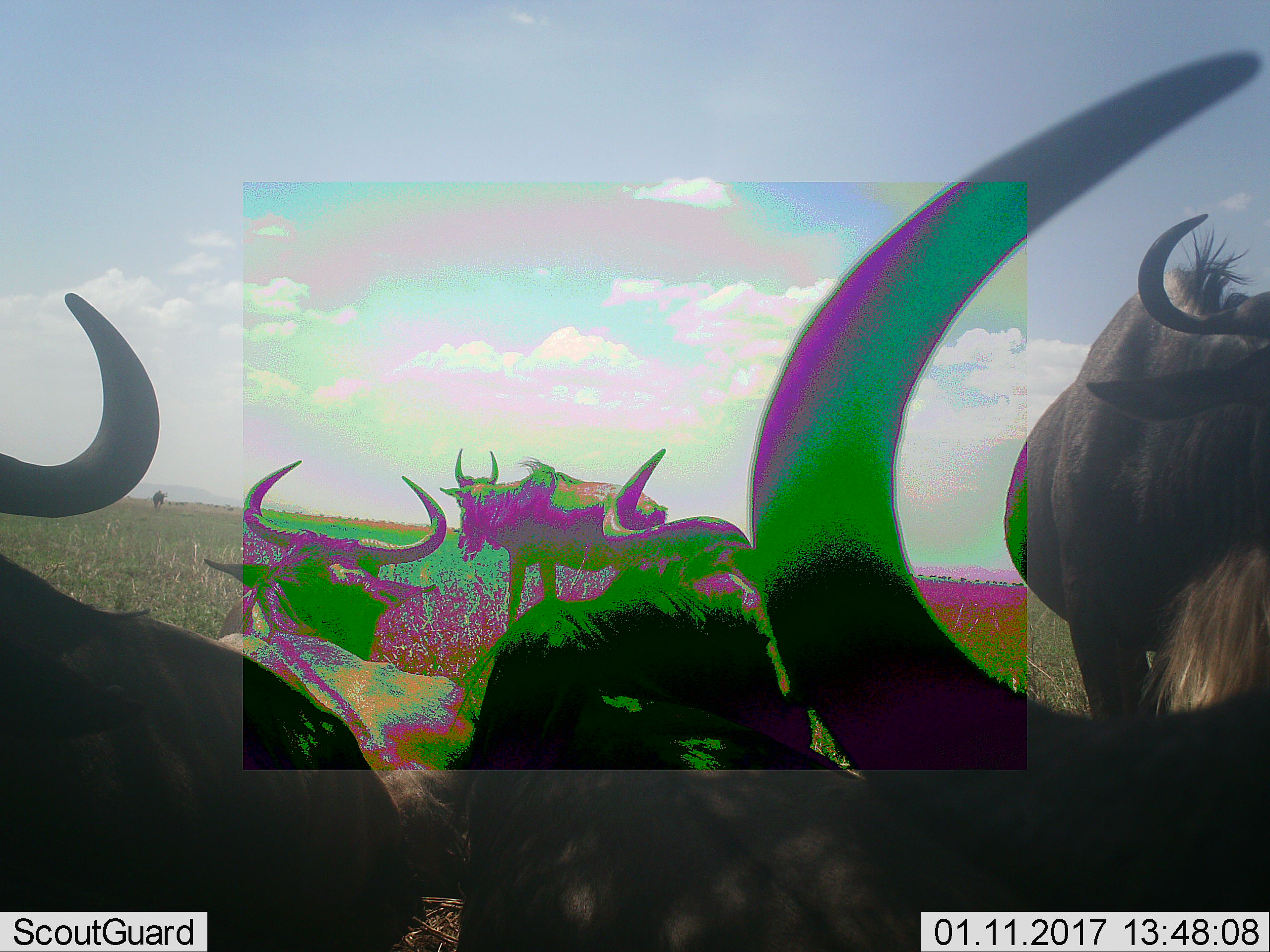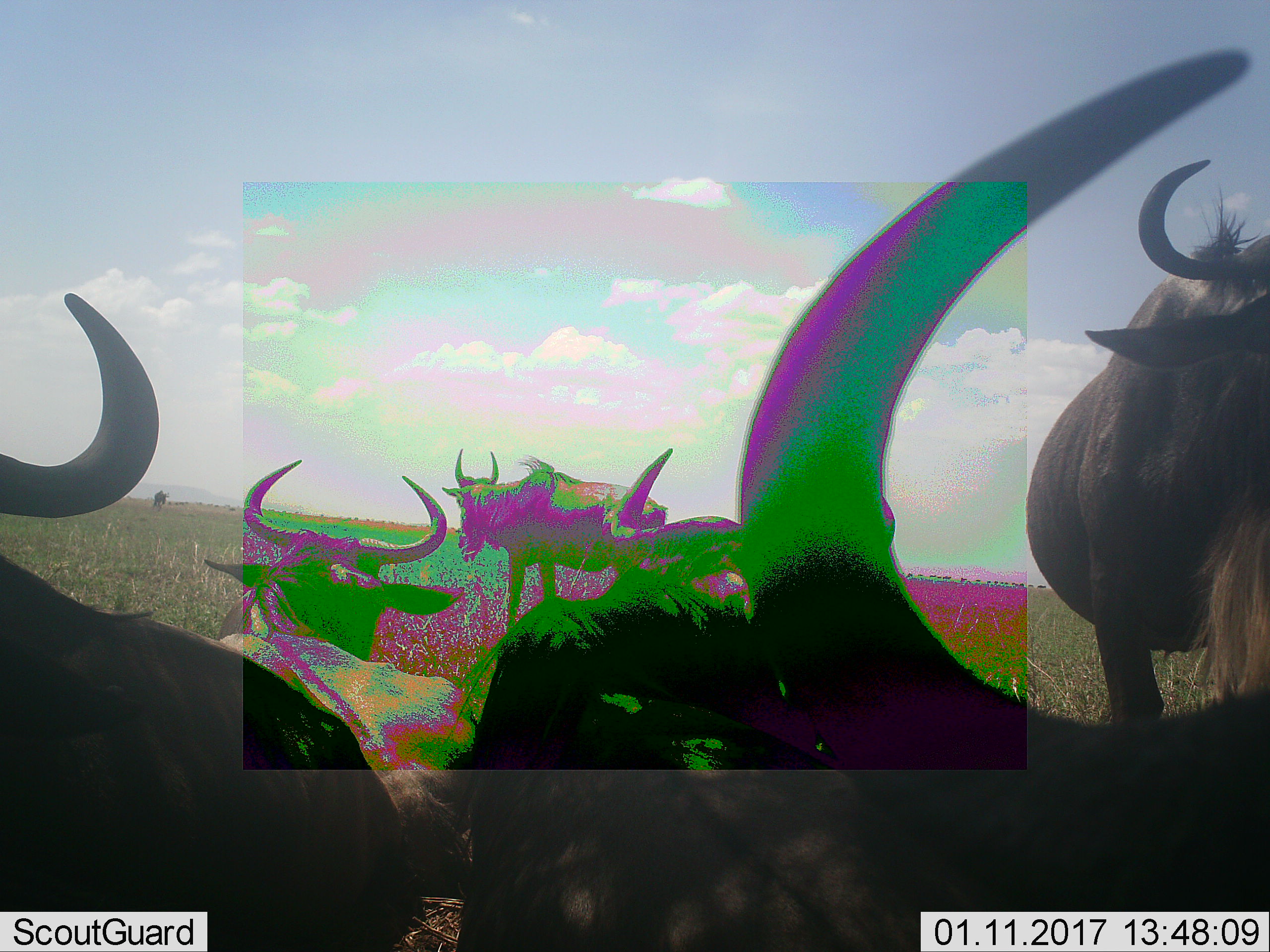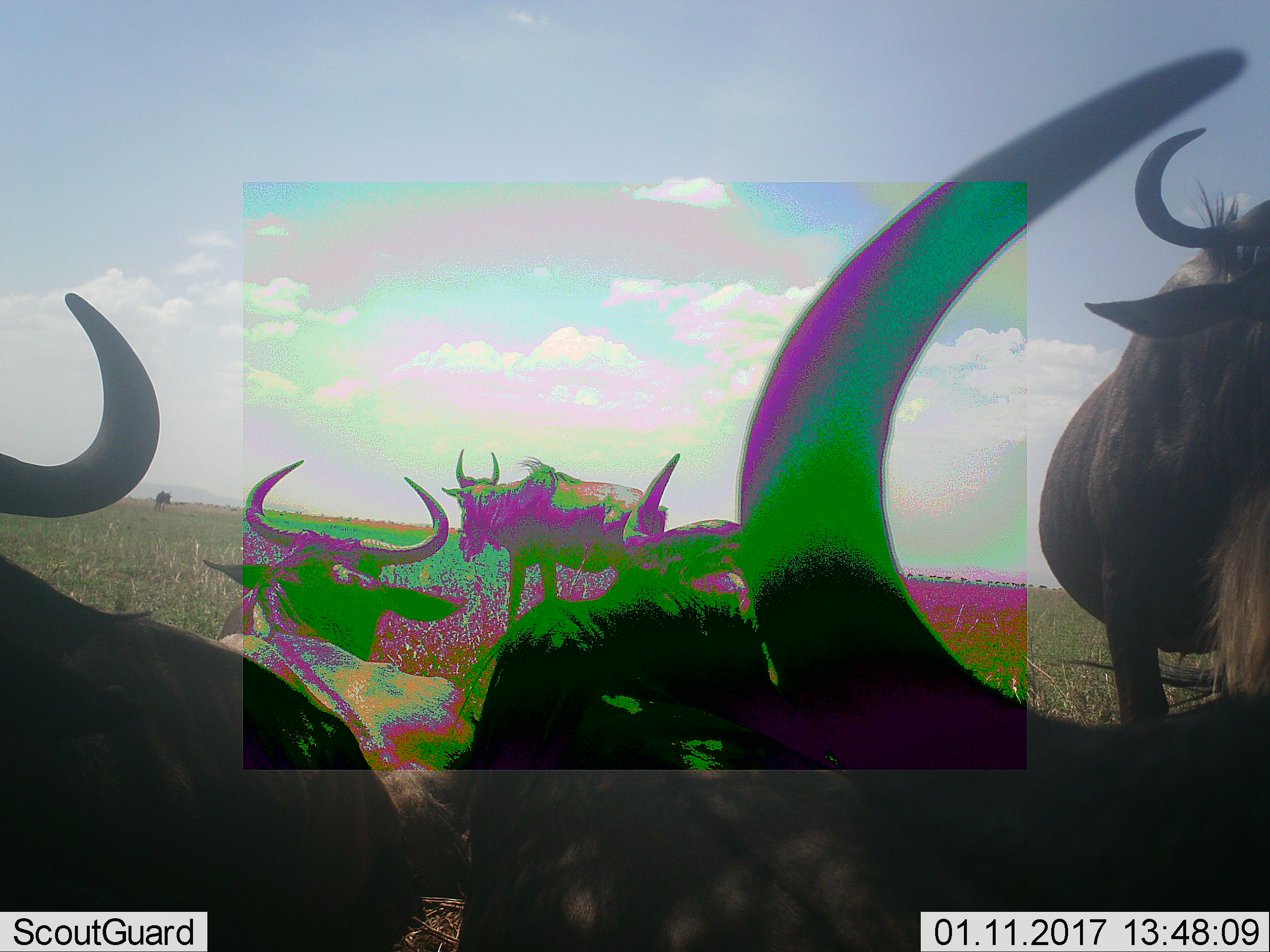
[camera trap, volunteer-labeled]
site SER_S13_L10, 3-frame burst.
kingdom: Animalia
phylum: Chordata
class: Mammalia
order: Artiodactyla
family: Bovidae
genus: Connochaetes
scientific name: Connochaetes taurinus taurinus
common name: blue wildebeest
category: wildebeestblue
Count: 7.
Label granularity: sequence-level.